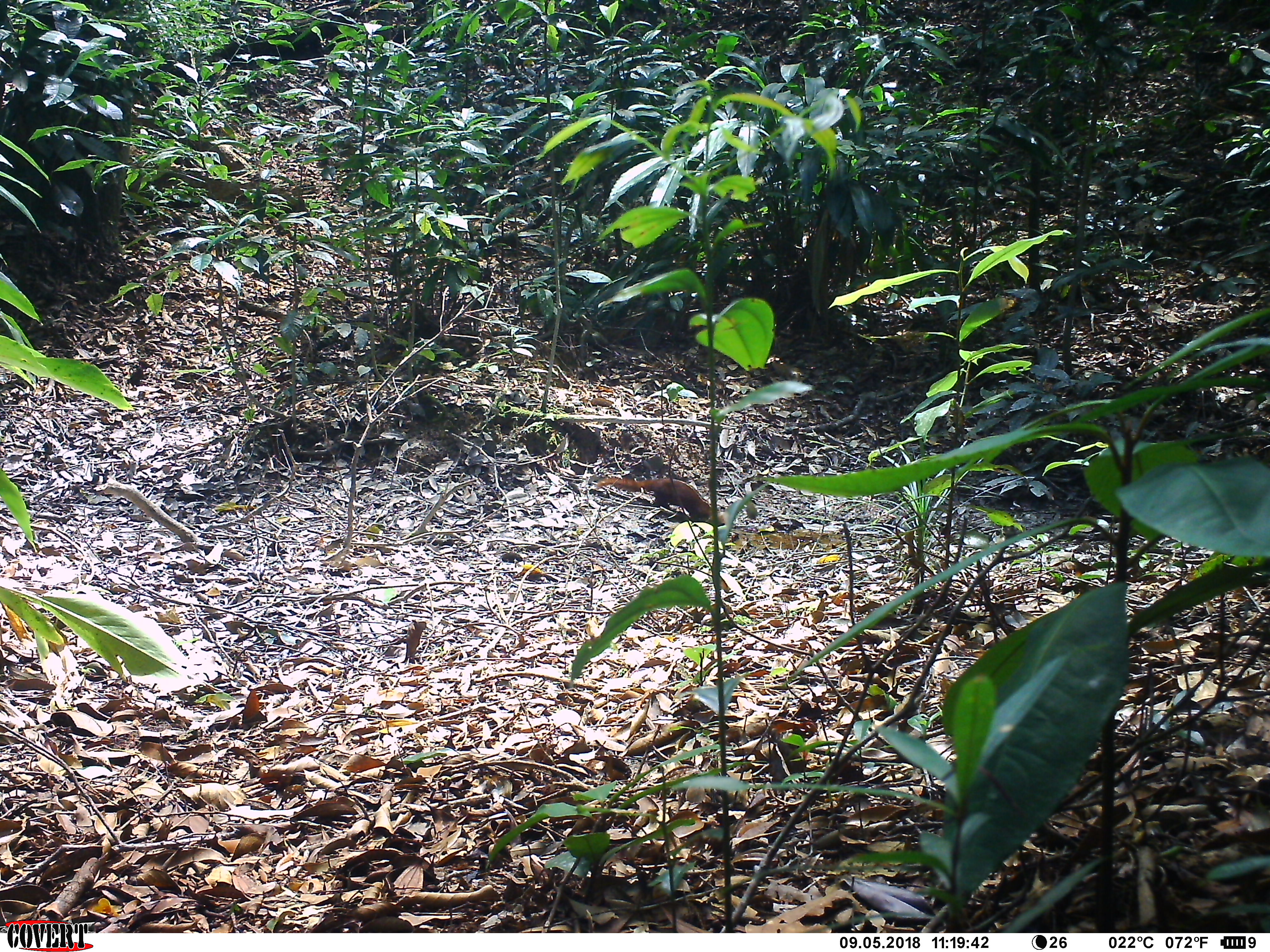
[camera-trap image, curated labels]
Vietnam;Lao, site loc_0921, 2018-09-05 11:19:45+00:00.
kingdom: Animalia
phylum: Chordata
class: Mammalia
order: Carnivora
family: Mustelidae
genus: Mustela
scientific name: Mustela strigidorsa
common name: back-striped weasel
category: back striped weasel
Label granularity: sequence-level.